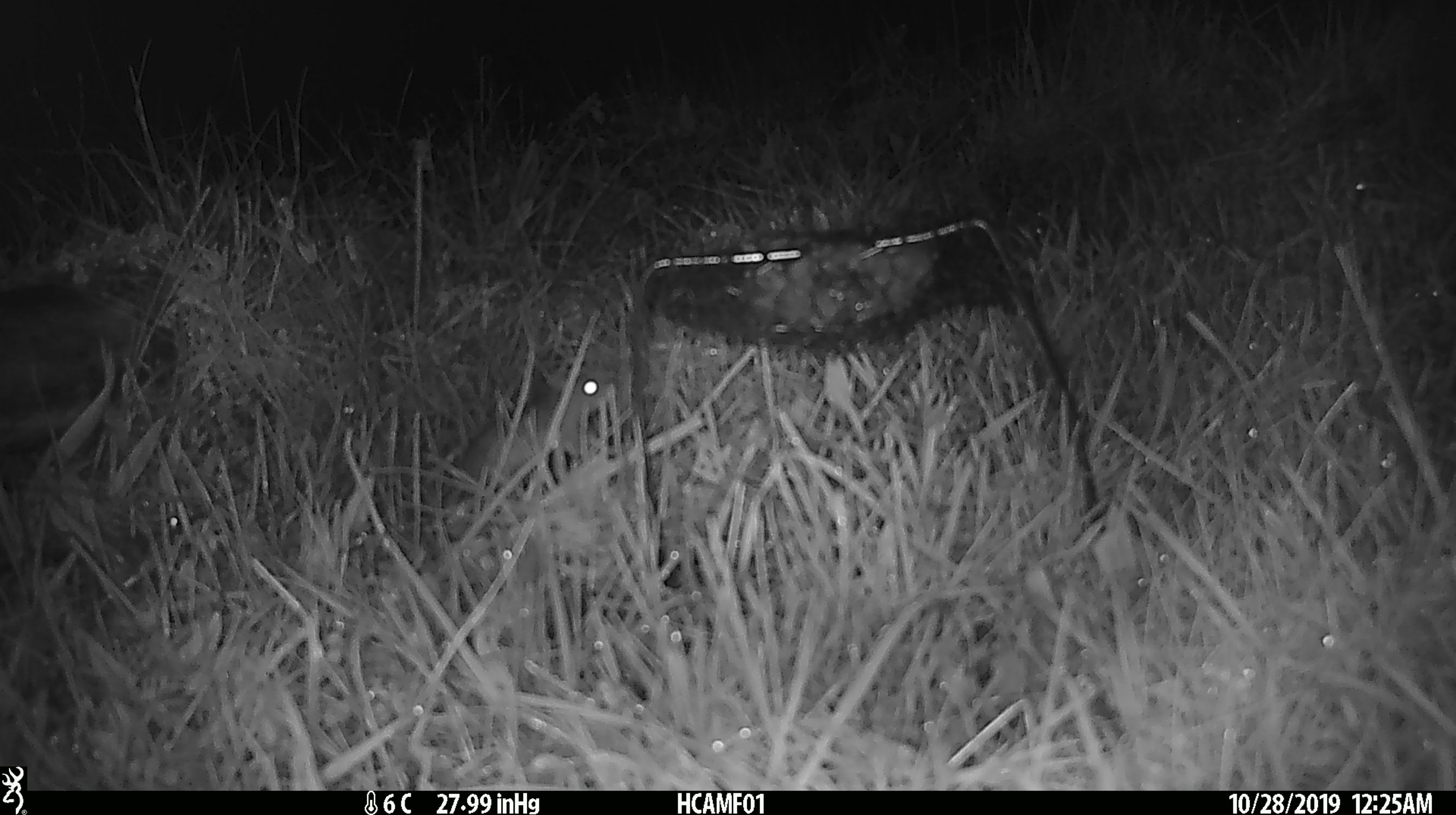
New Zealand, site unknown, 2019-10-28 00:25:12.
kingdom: Animalia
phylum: Chordata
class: Mammalia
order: Rodentia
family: Muridae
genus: Mus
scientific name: Mus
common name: mouse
Mouse (Mus).